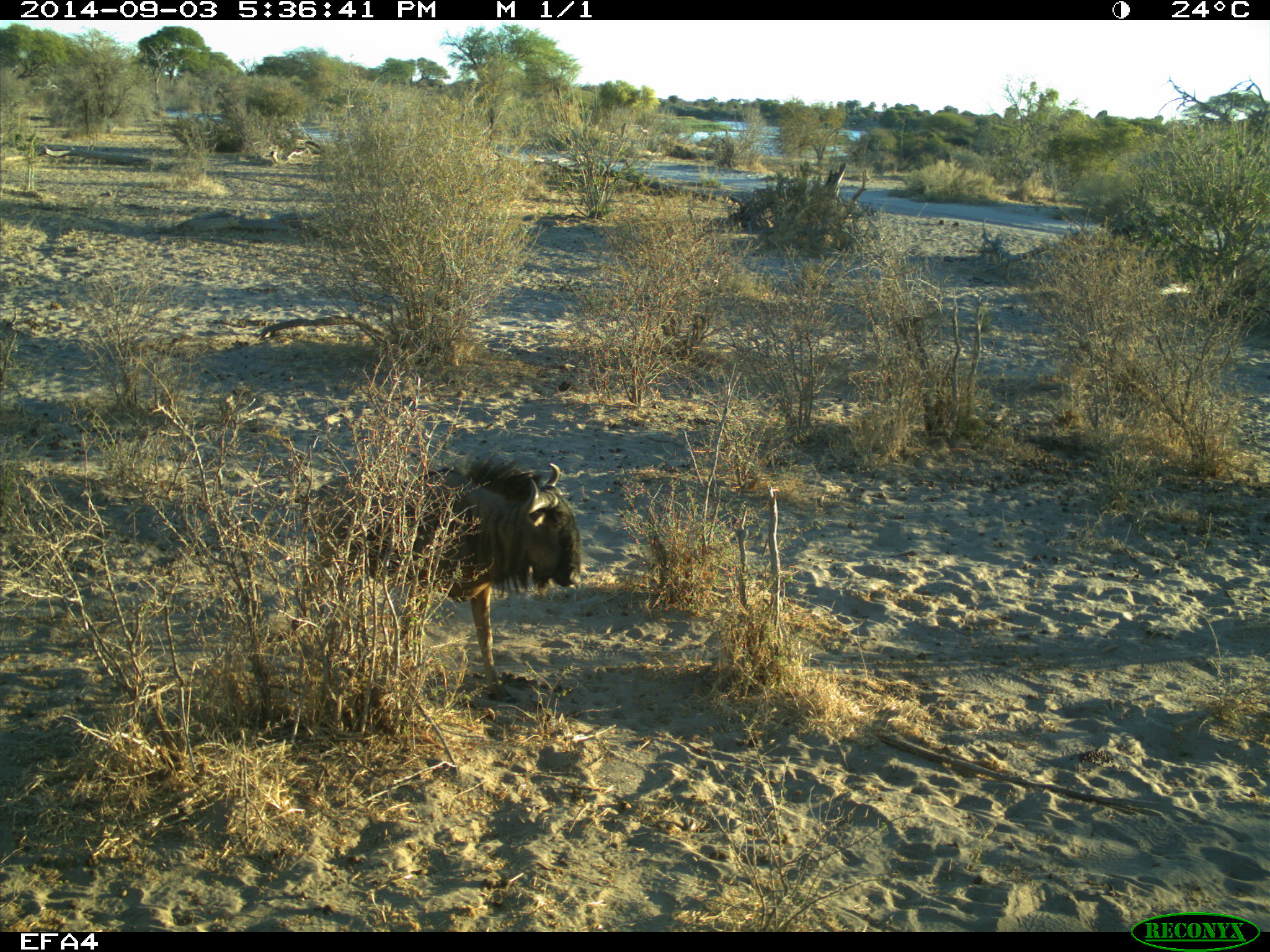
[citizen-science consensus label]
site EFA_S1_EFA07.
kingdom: Animalia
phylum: Chordata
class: Mammalia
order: Artiodactyla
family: Bovidae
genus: Connochaetes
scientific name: Connochaetes taurinus taurinus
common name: blue wildebeest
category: wildebeestblue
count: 1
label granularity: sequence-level